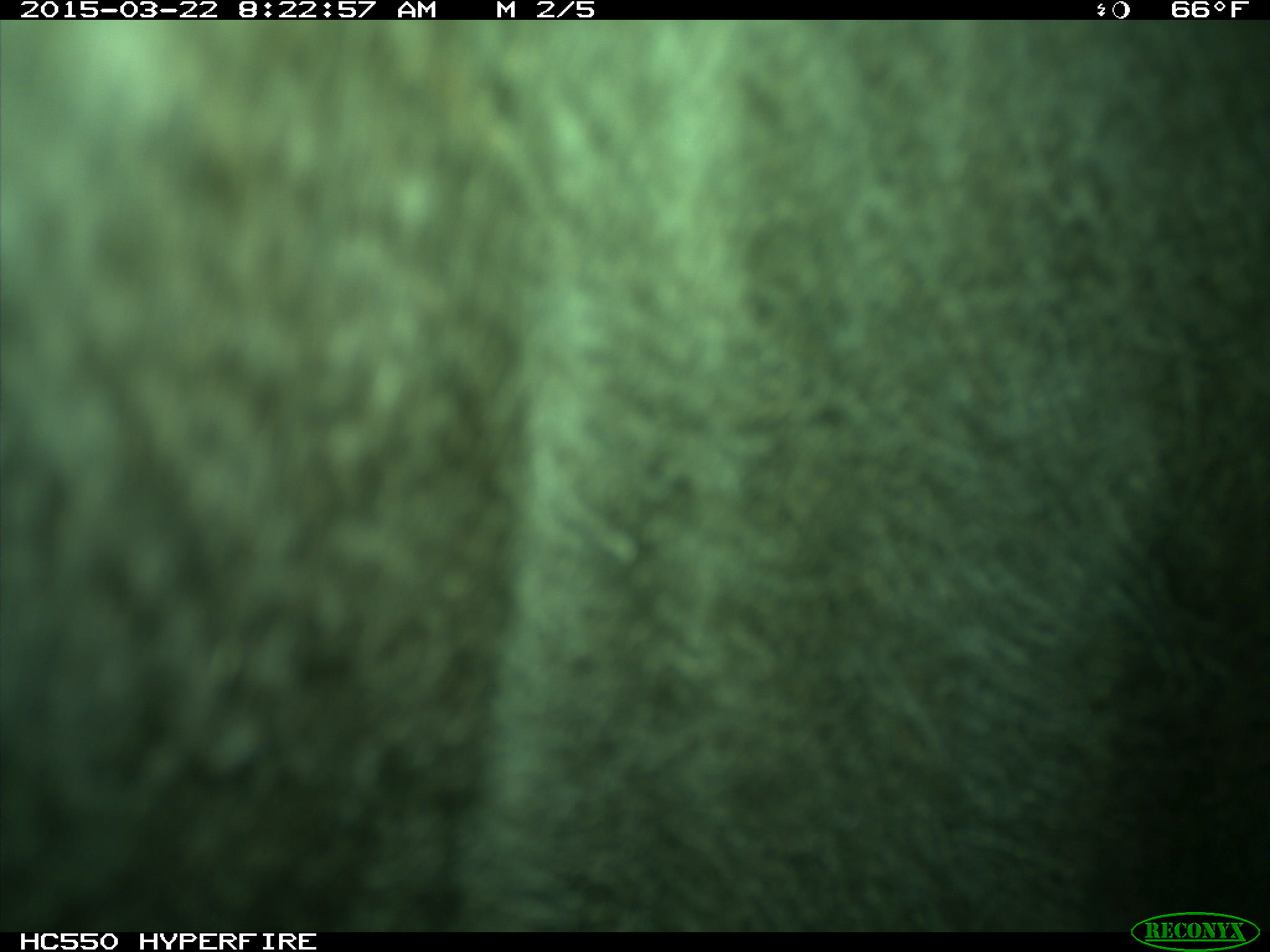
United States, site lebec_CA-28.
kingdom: Animalia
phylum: Chordata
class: Mammalia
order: Artiodactyla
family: Bovidae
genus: Bos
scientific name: Bos taurus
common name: domestic cow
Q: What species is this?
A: Bos taurus (domestic cow).